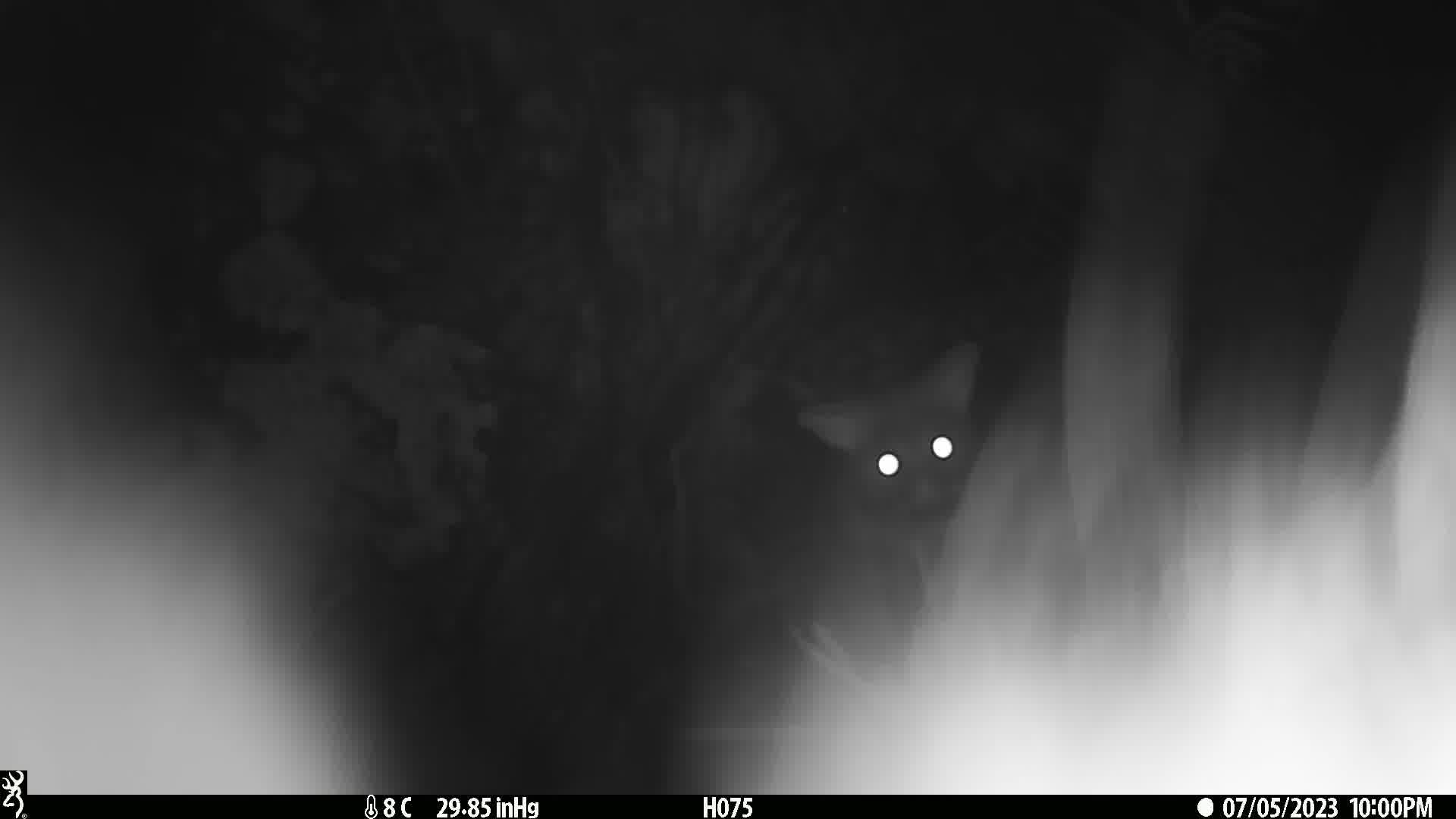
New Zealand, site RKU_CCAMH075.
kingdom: Animalia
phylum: Chordata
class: Mammalia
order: Diprotodontia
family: Phalangeridae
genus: Trichosurus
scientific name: Trichosurus vulpecula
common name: common brushtail possum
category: possum